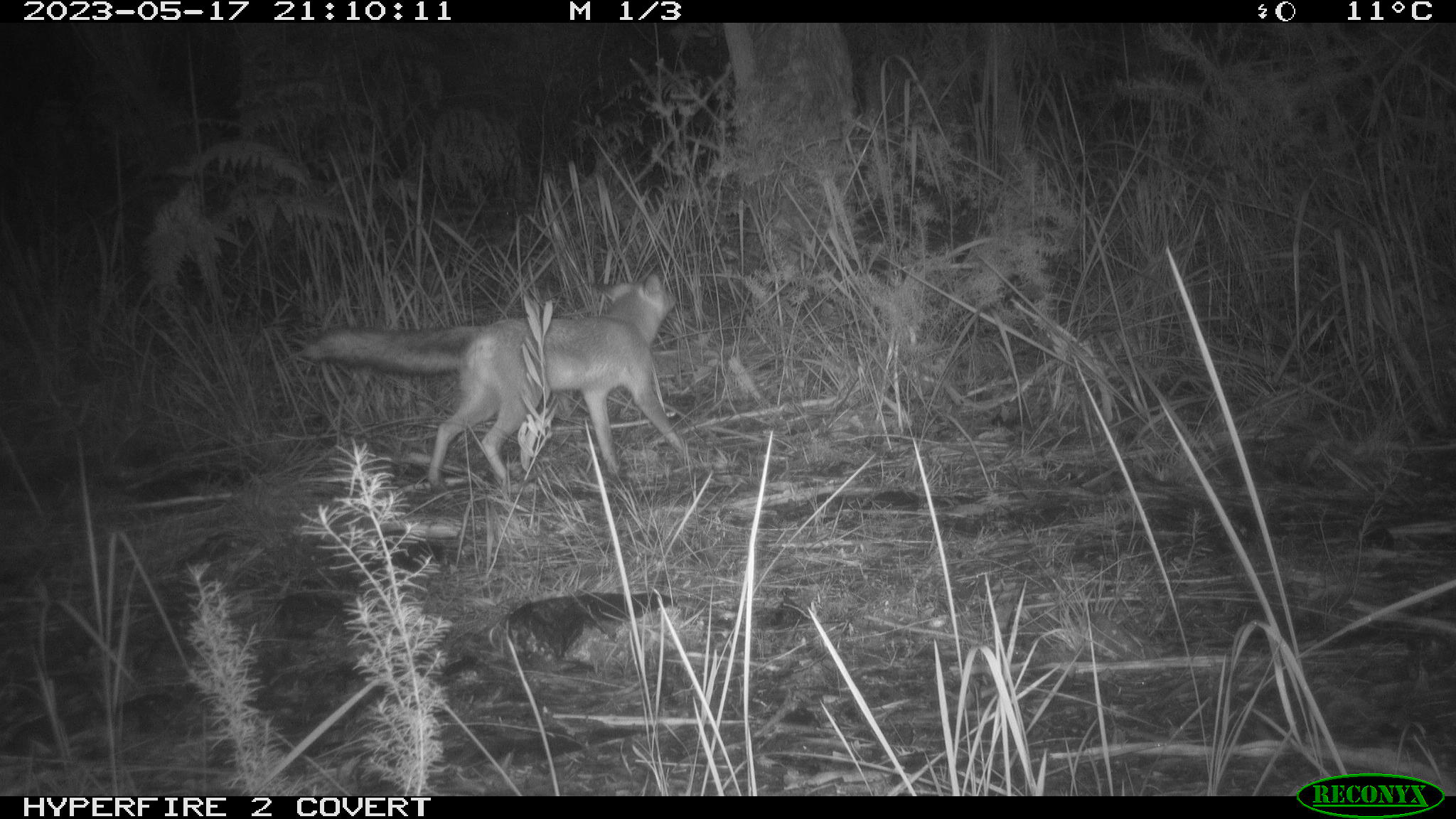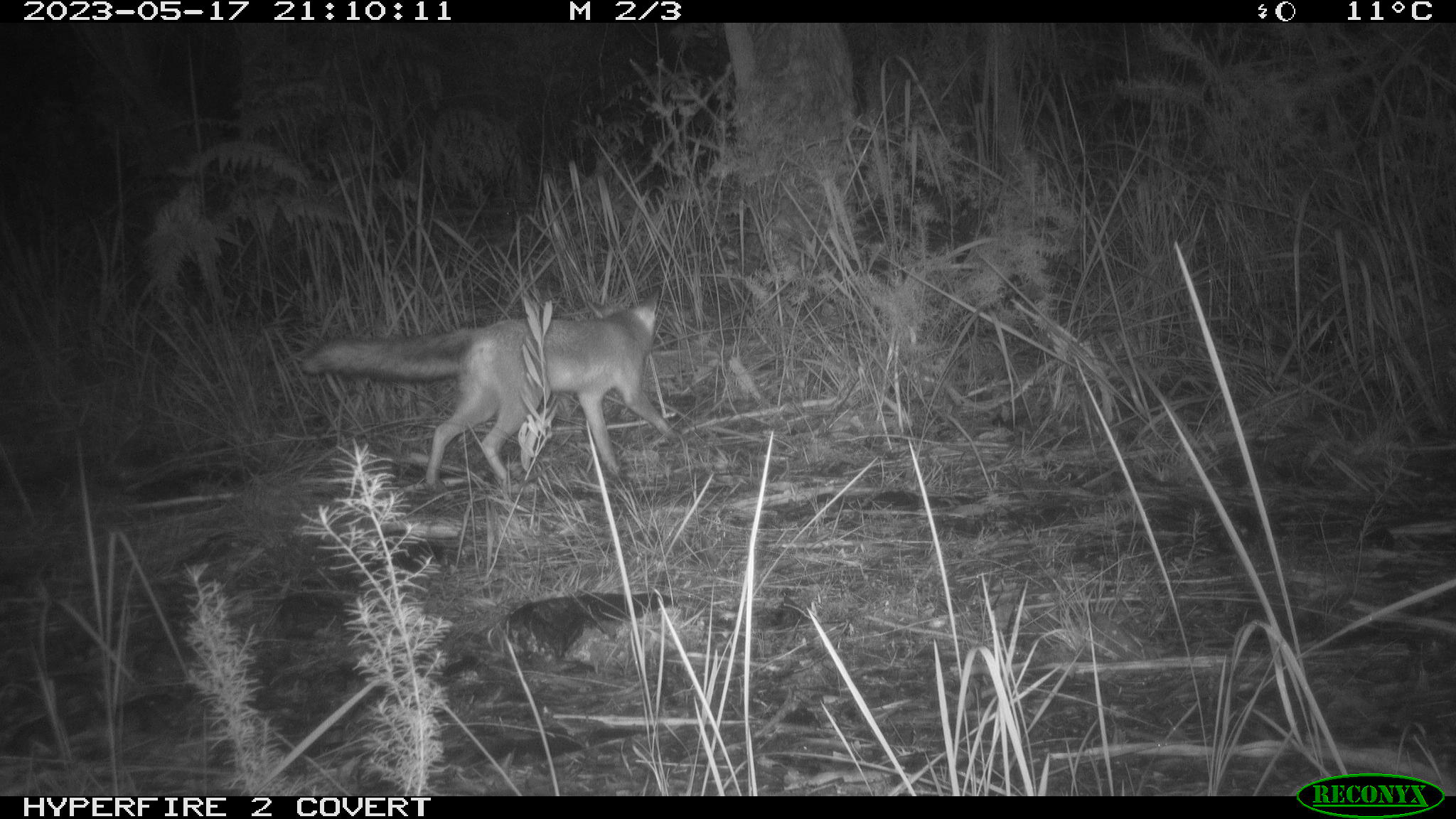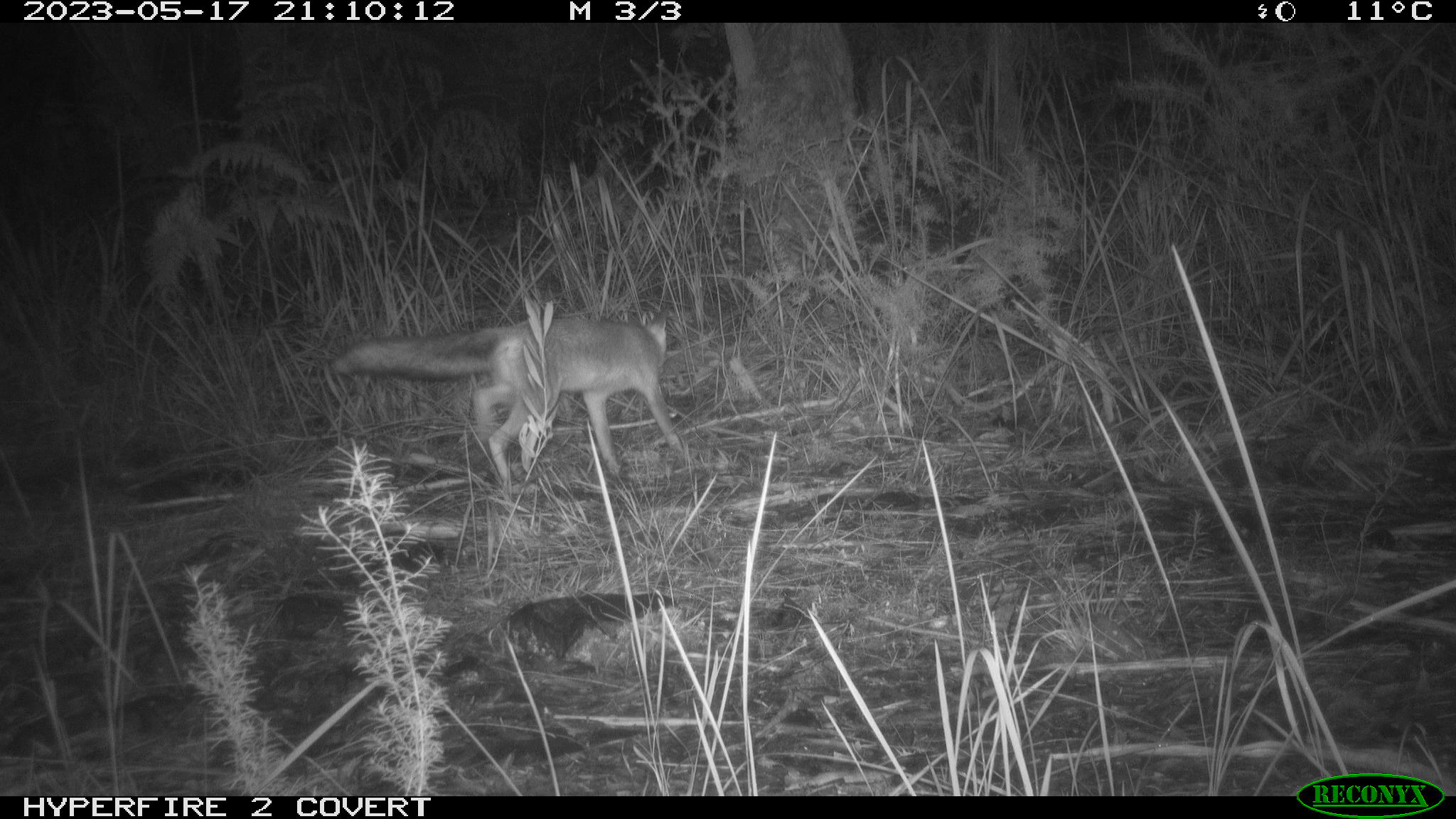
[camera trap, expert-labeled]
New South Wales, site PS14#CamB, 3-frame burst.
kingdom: Animalia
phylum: Chordata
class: Mammalia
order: Carnivora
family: Canidae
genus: Vulpes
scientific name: Vulpes vulpes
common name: red fox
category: fox